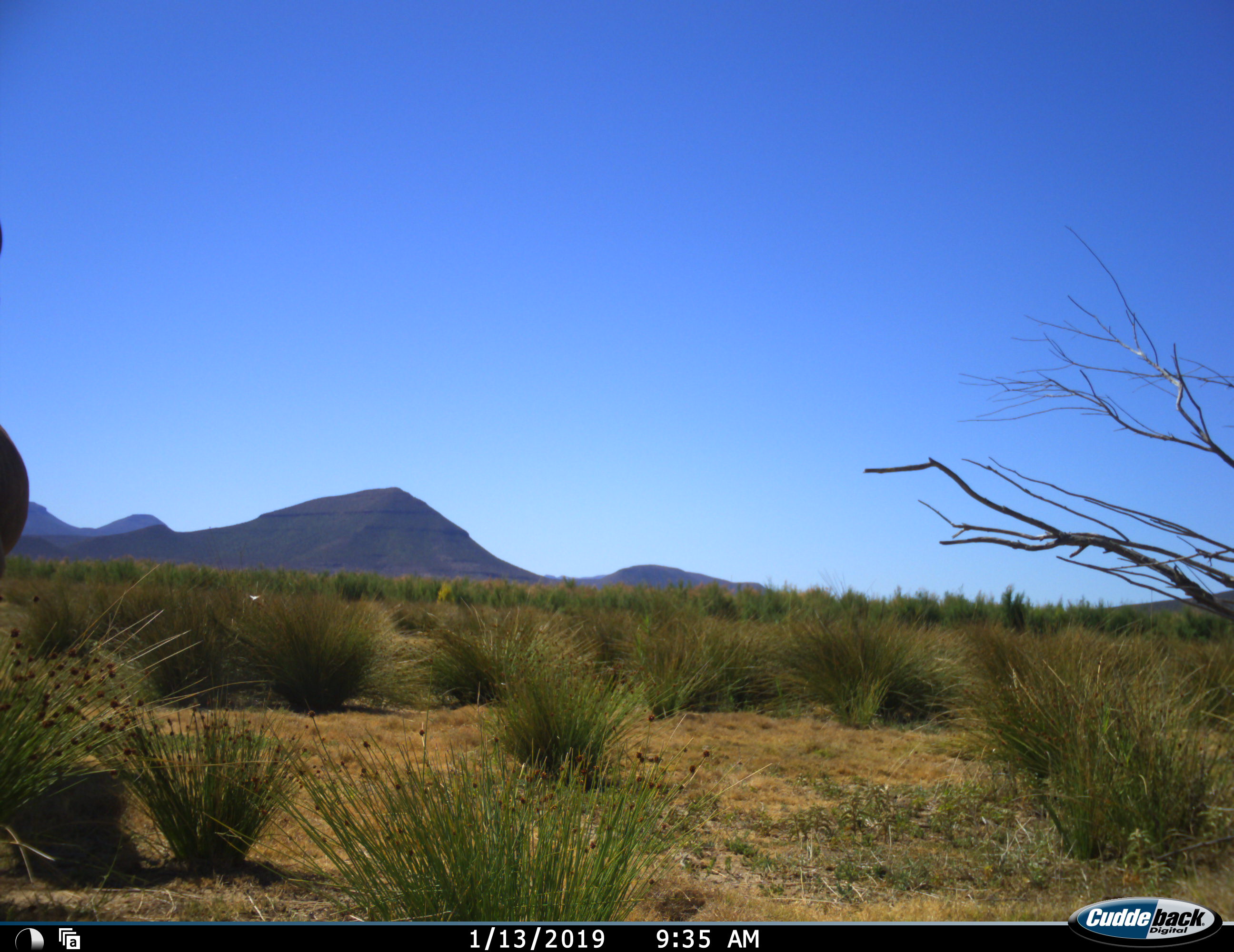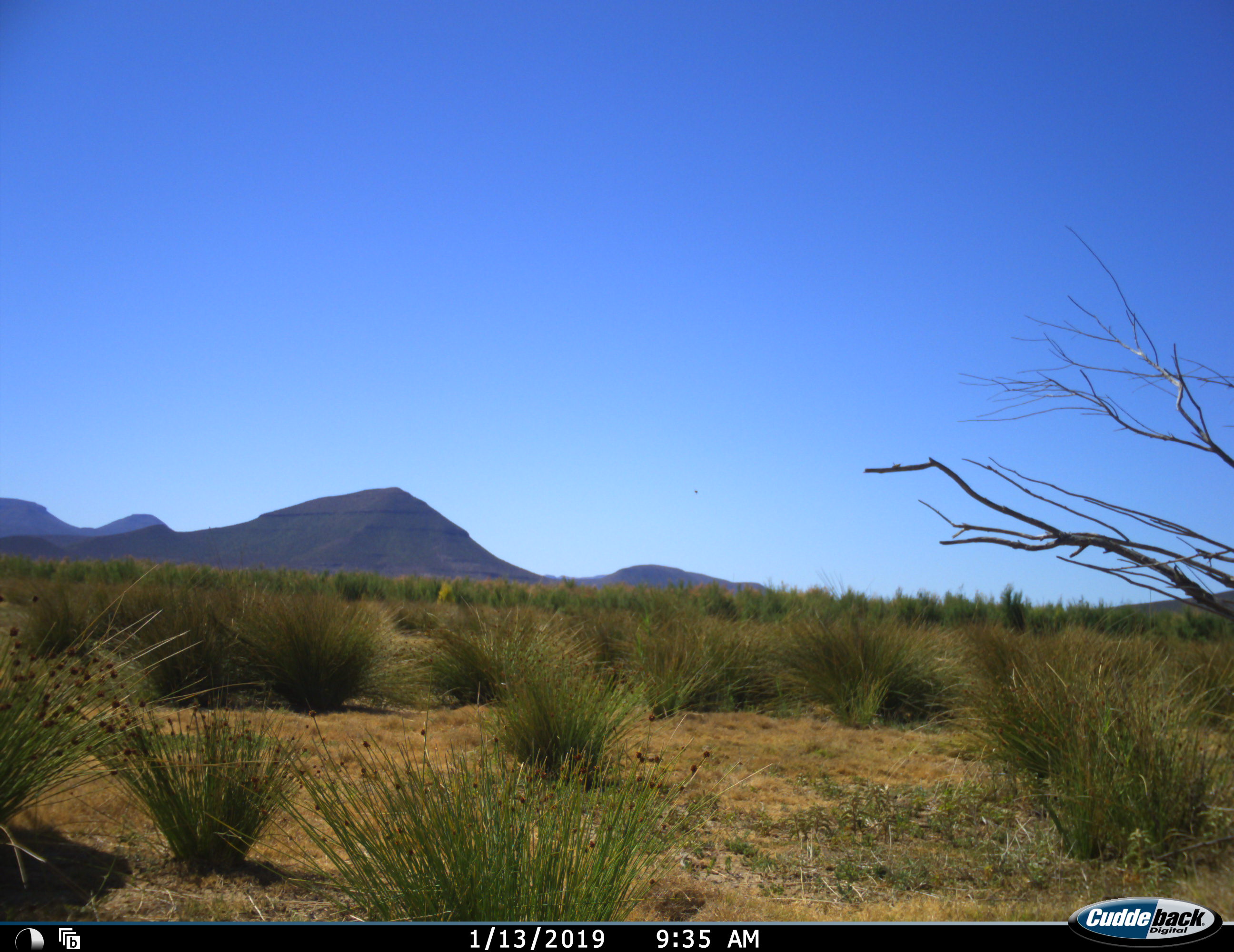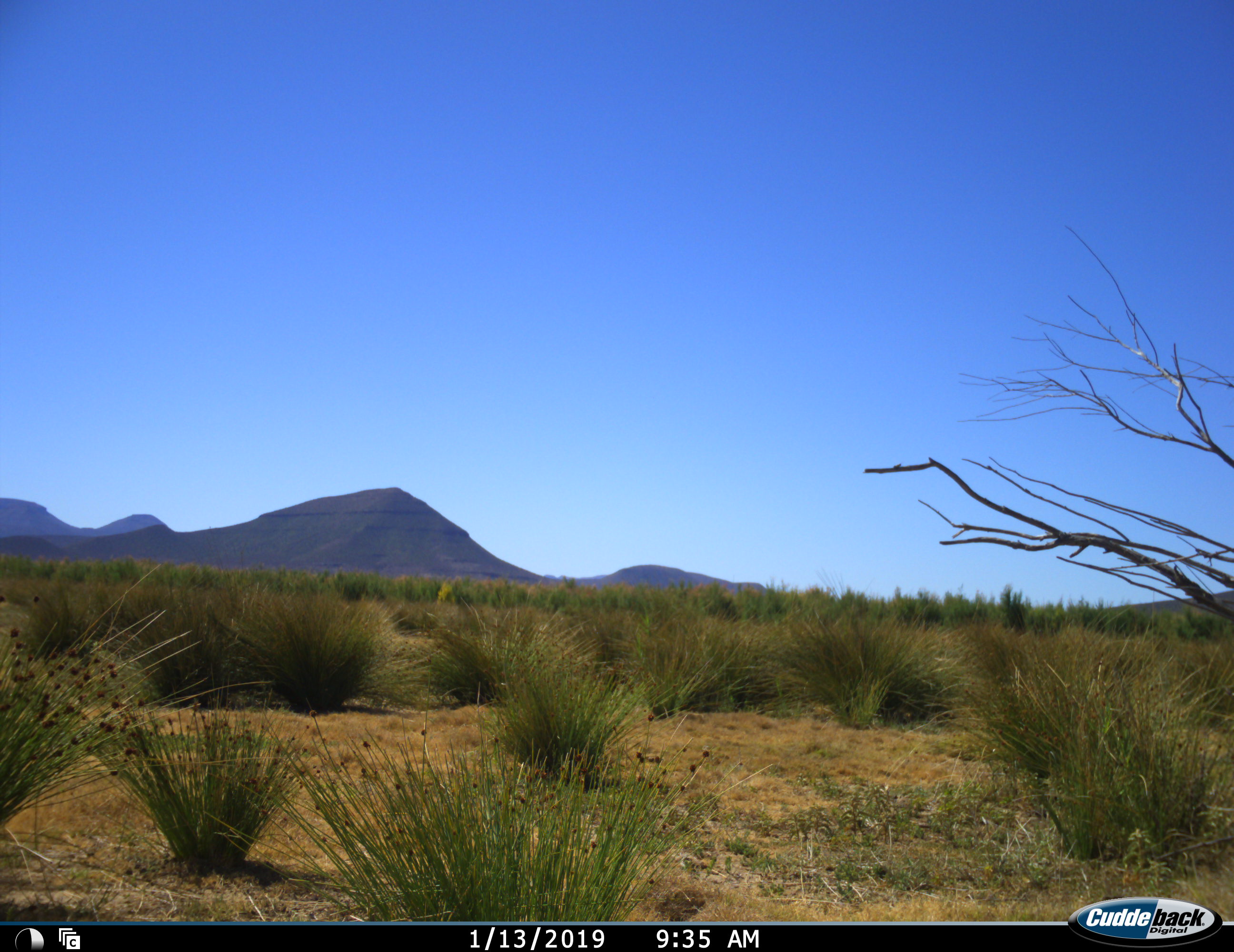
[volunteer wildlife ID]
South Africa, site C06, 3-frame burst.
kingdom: Animalia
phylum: Chordata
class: Mammalia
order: Artiodactyla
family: Bovidae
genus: Tragelaphus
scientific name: Tragelaphus strepsiceros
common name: greater kudu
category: kudu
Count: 1.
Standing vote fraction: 50%.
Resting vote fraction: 0%.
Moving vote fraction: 50%.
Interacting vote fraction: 0%.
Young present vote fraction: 0%.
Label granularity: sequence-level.